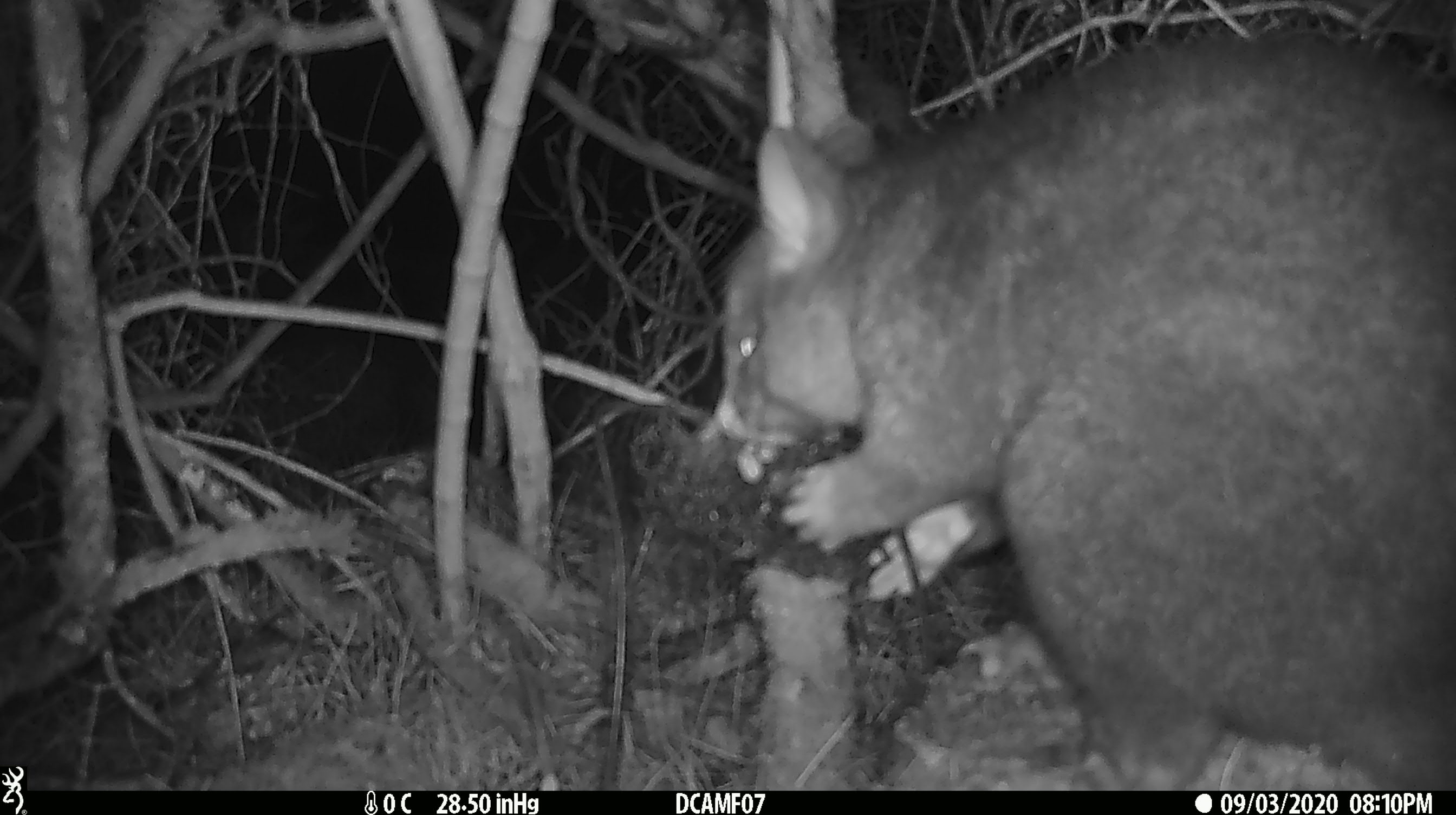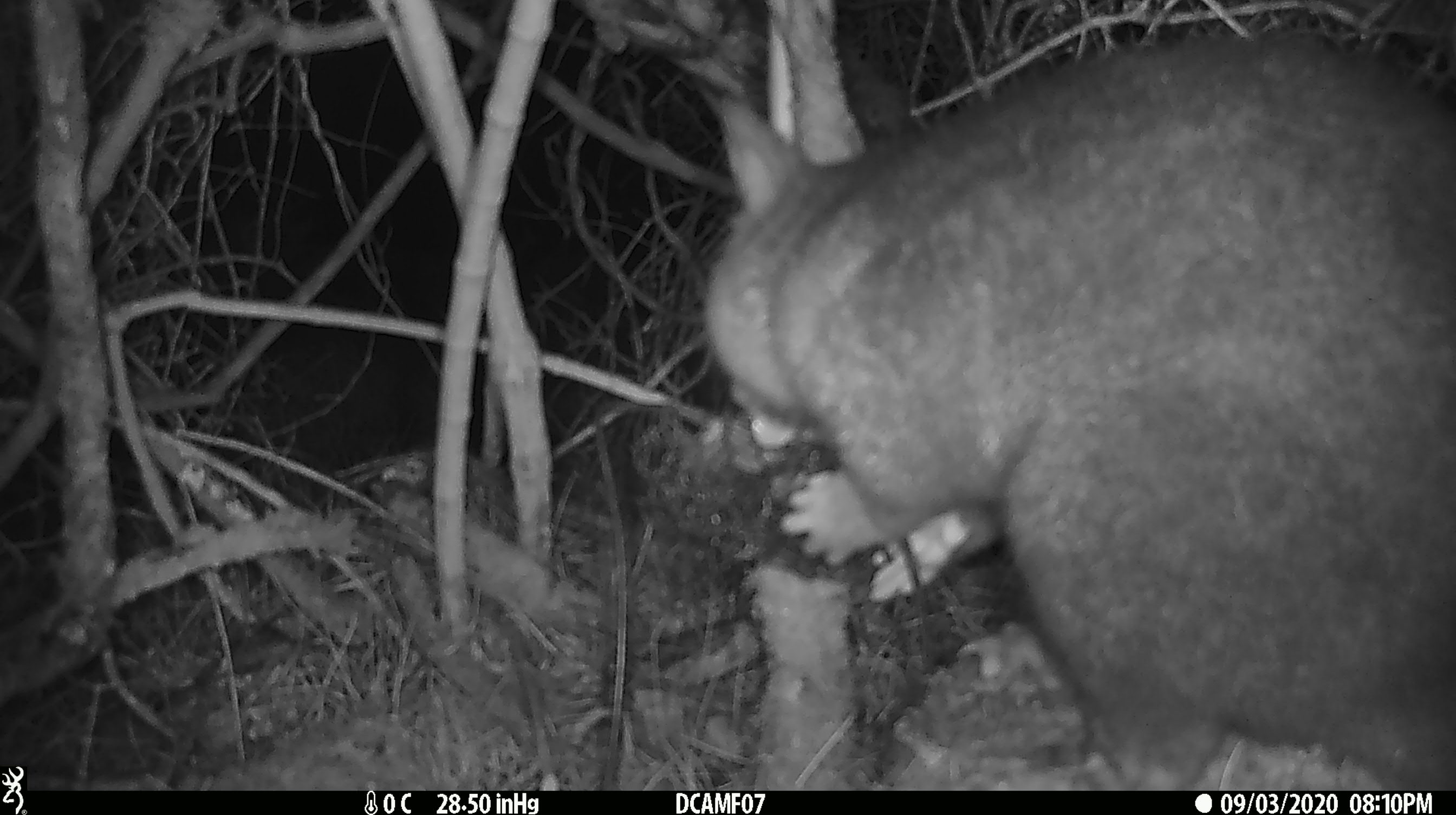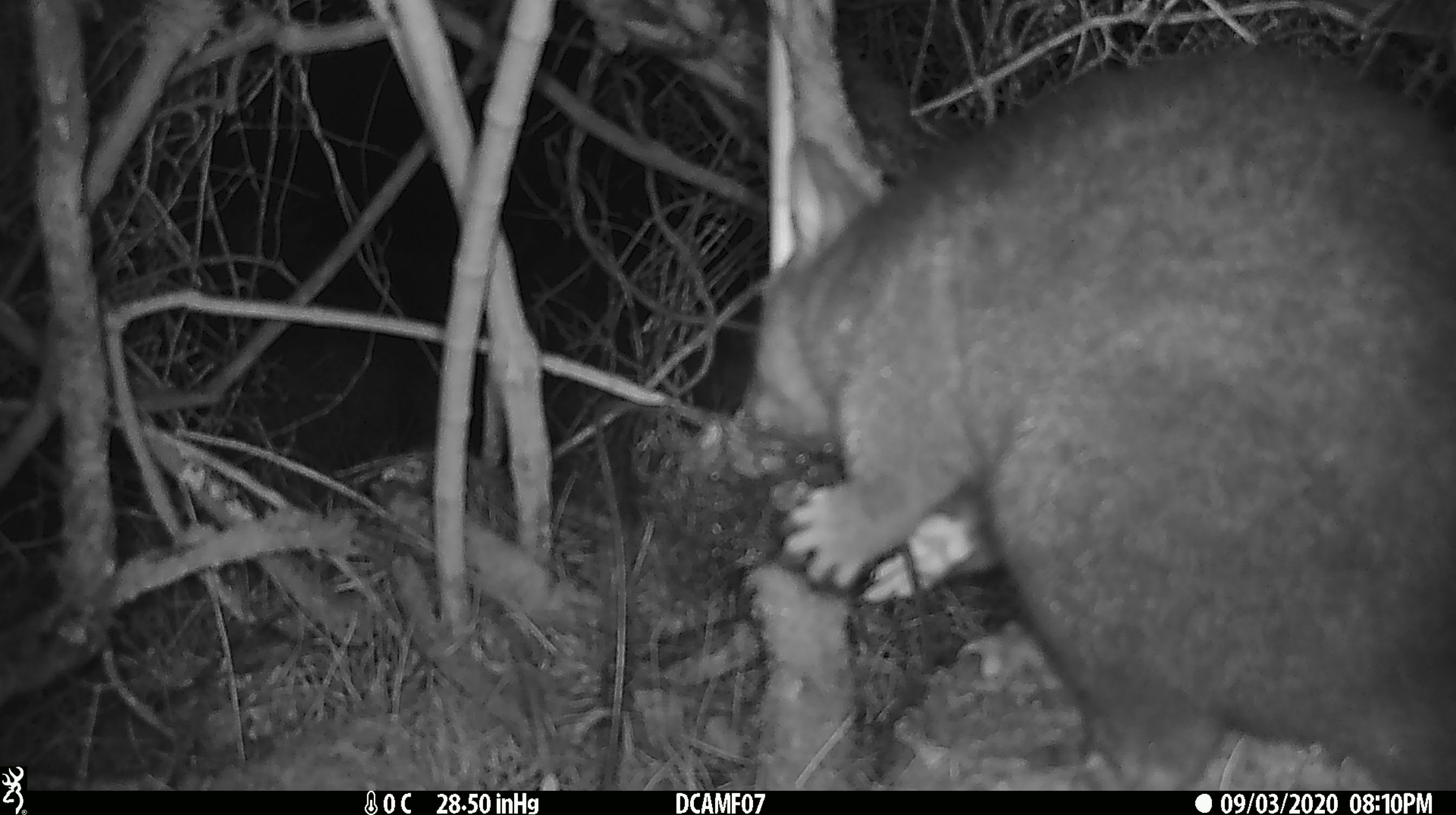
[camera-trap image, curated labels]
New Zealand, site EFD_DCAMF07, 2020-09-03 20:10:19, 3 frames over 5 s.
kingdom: Animalia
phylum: Chordata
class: Mammalia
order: Diprotodontia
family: Phalangeridae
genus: Trichosurus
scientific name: Trichosurus vulpecula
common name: common brushtail possum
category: possum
Possum (common brushtail possum) (Trichosurus vulpecula).